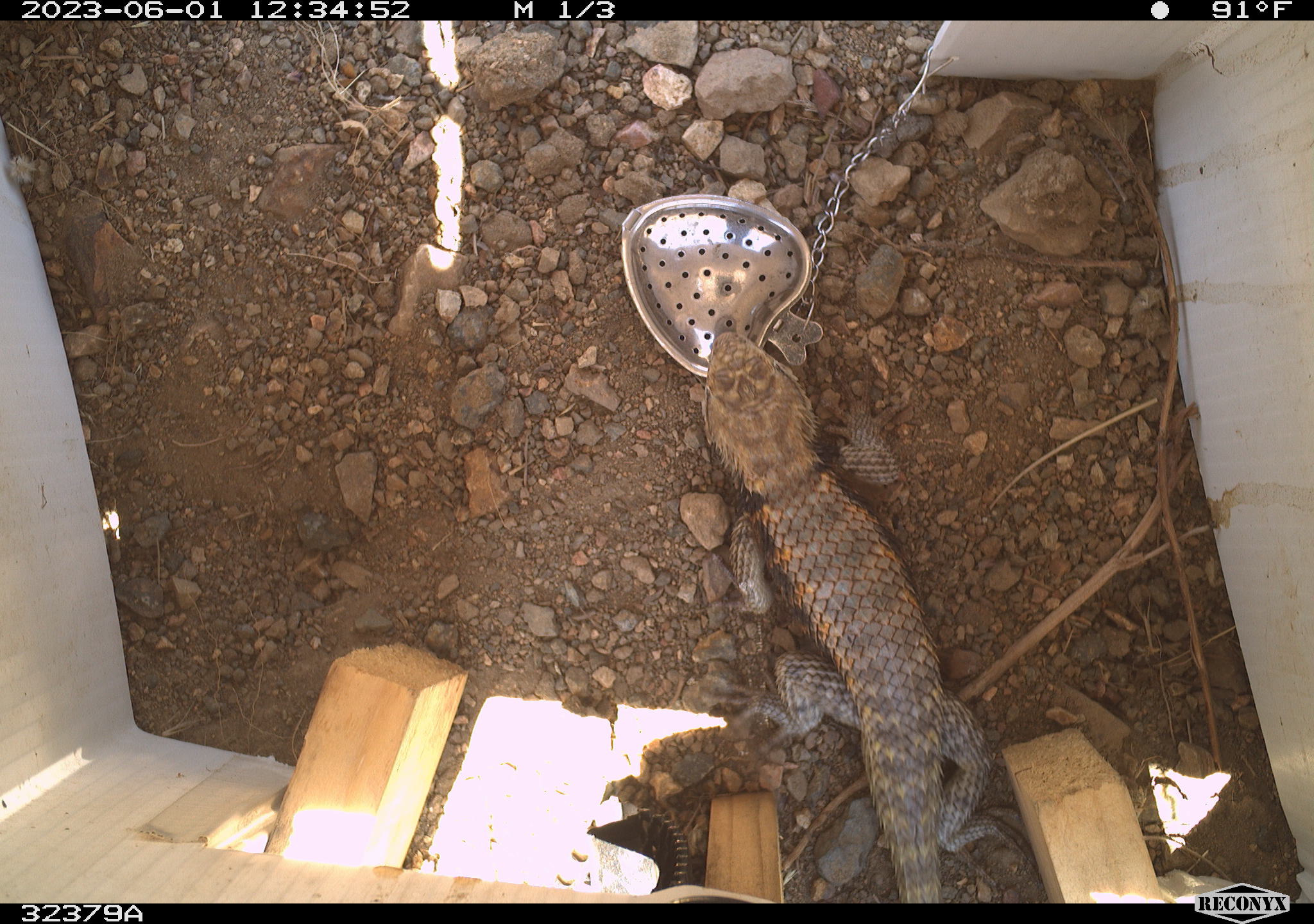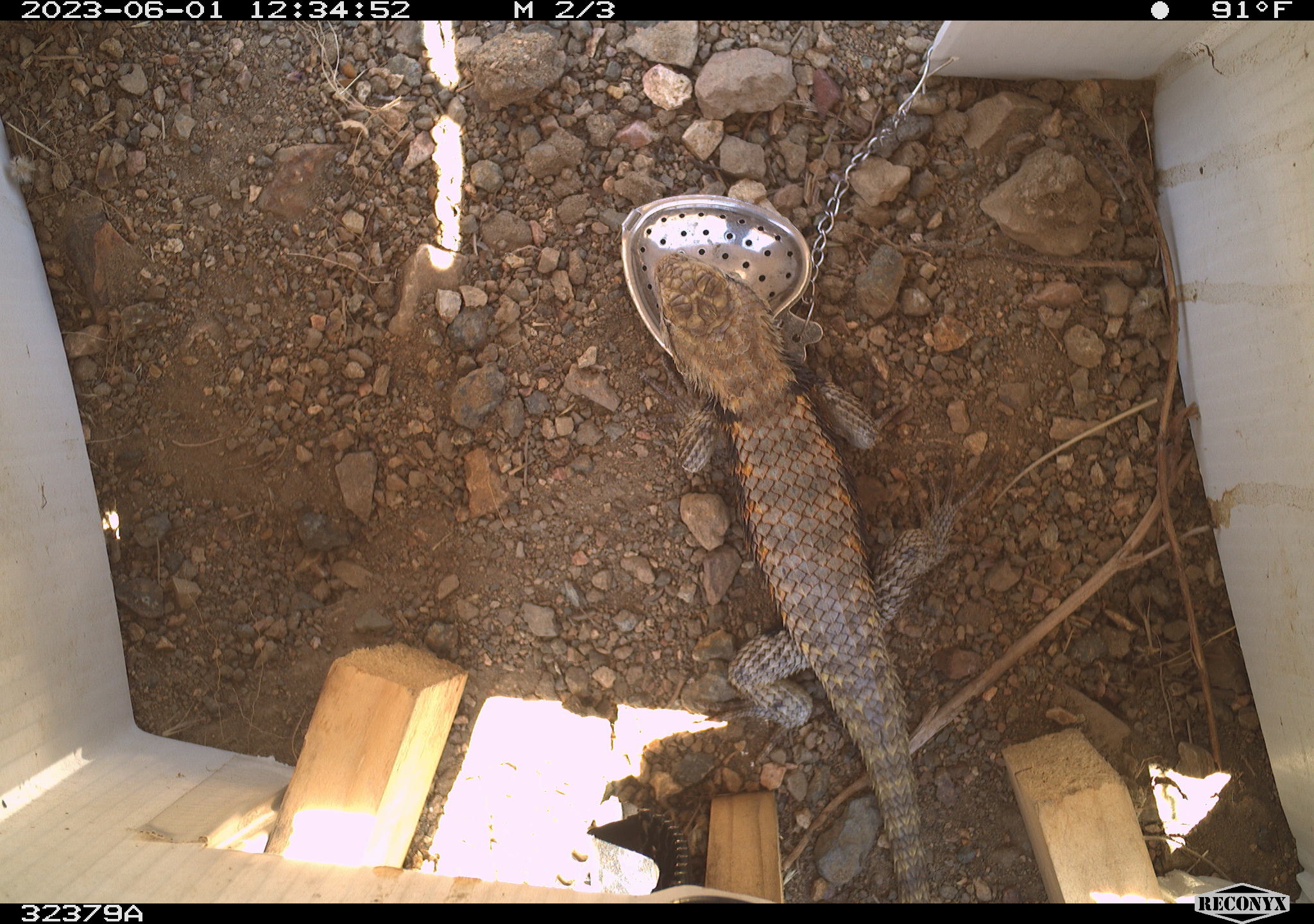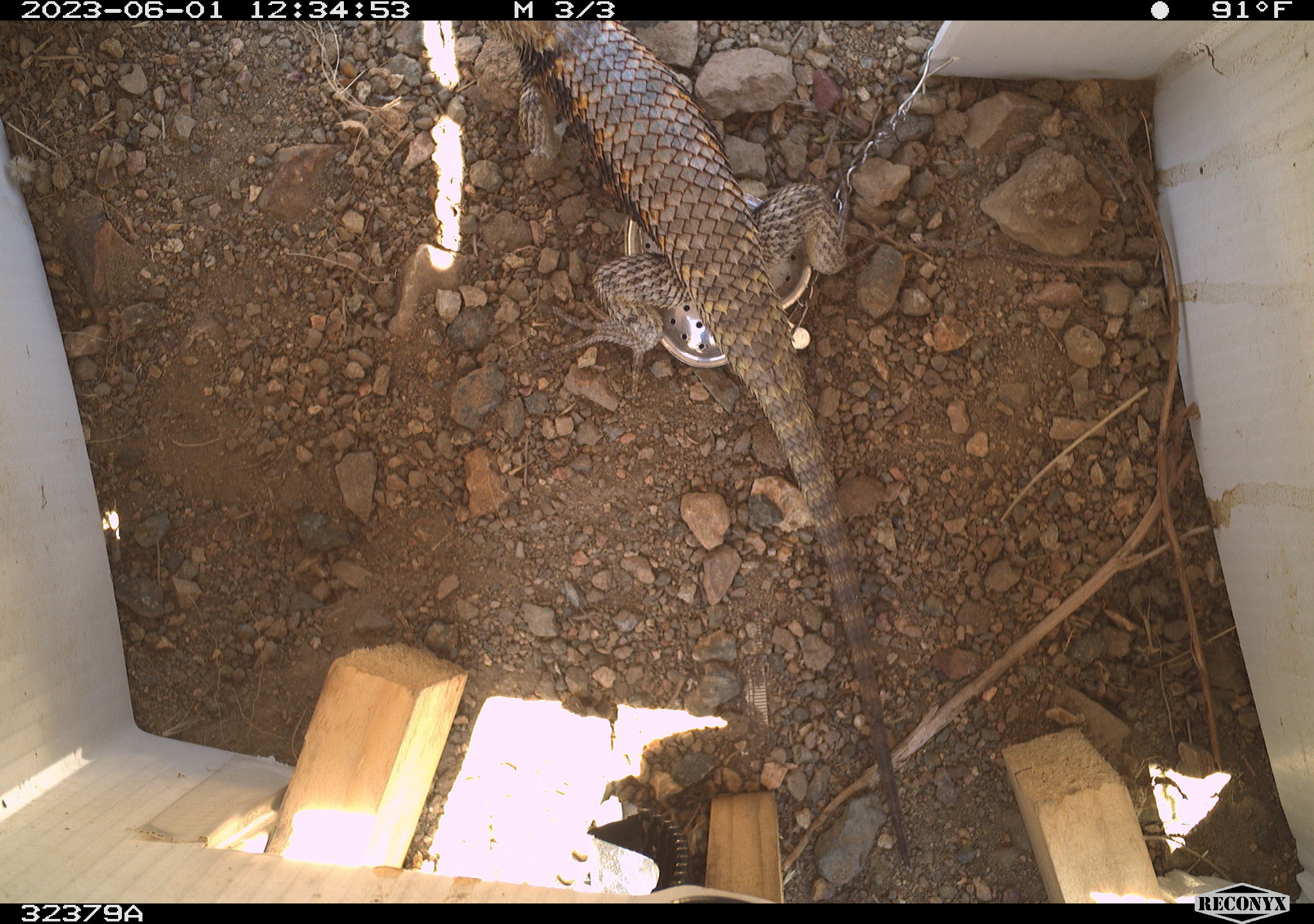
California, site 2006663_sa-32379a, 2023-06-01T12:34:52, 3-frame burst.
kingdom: Animalia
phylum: Chordata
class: Reptilia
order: Squamata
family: Phrynosomatidae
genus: Sceloporus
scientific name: Sceloporus uniformis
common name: yellow-backed spiny lizard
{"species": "yellow-backed spiny lizard (Sceloporus uniformis)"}